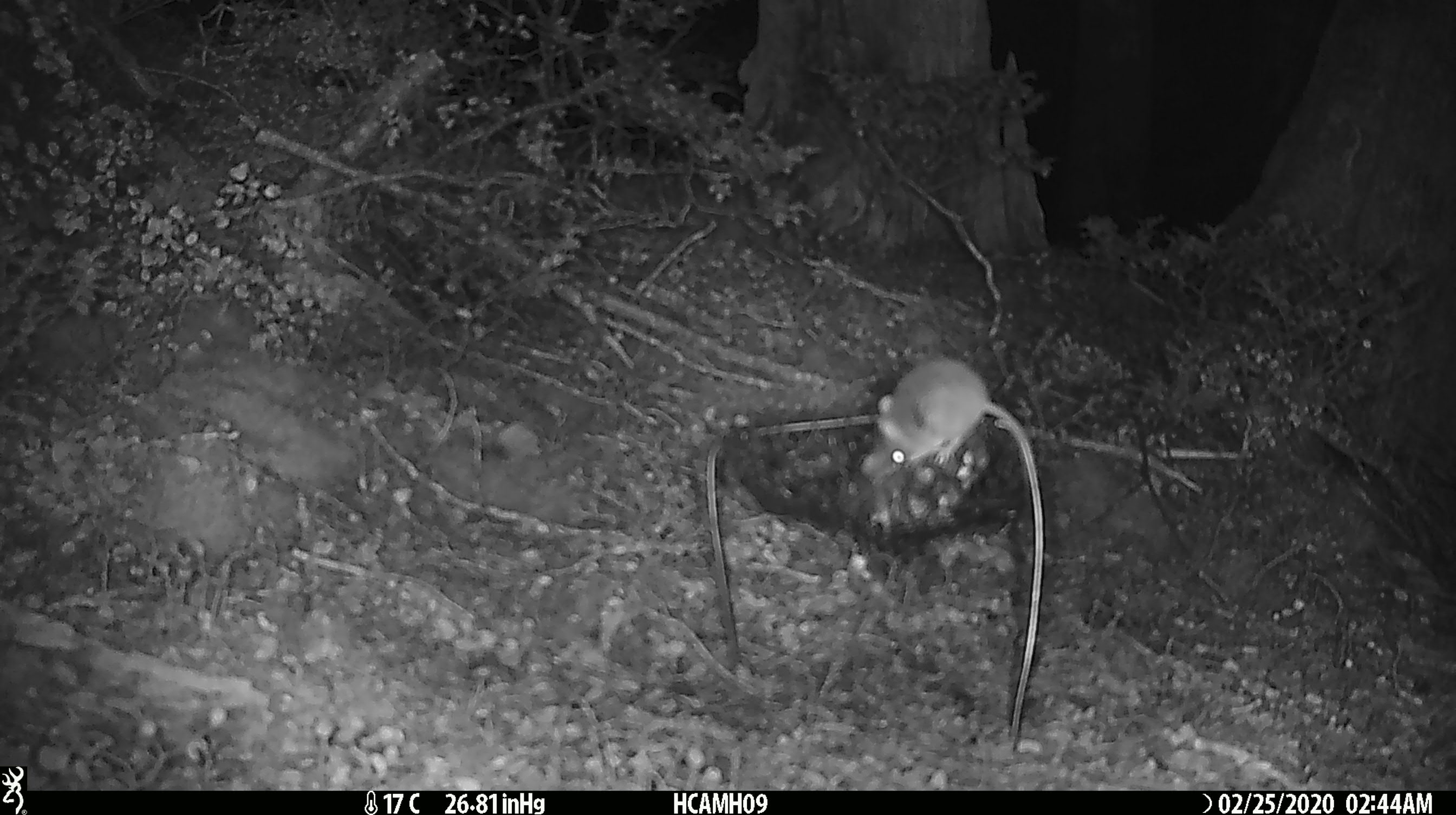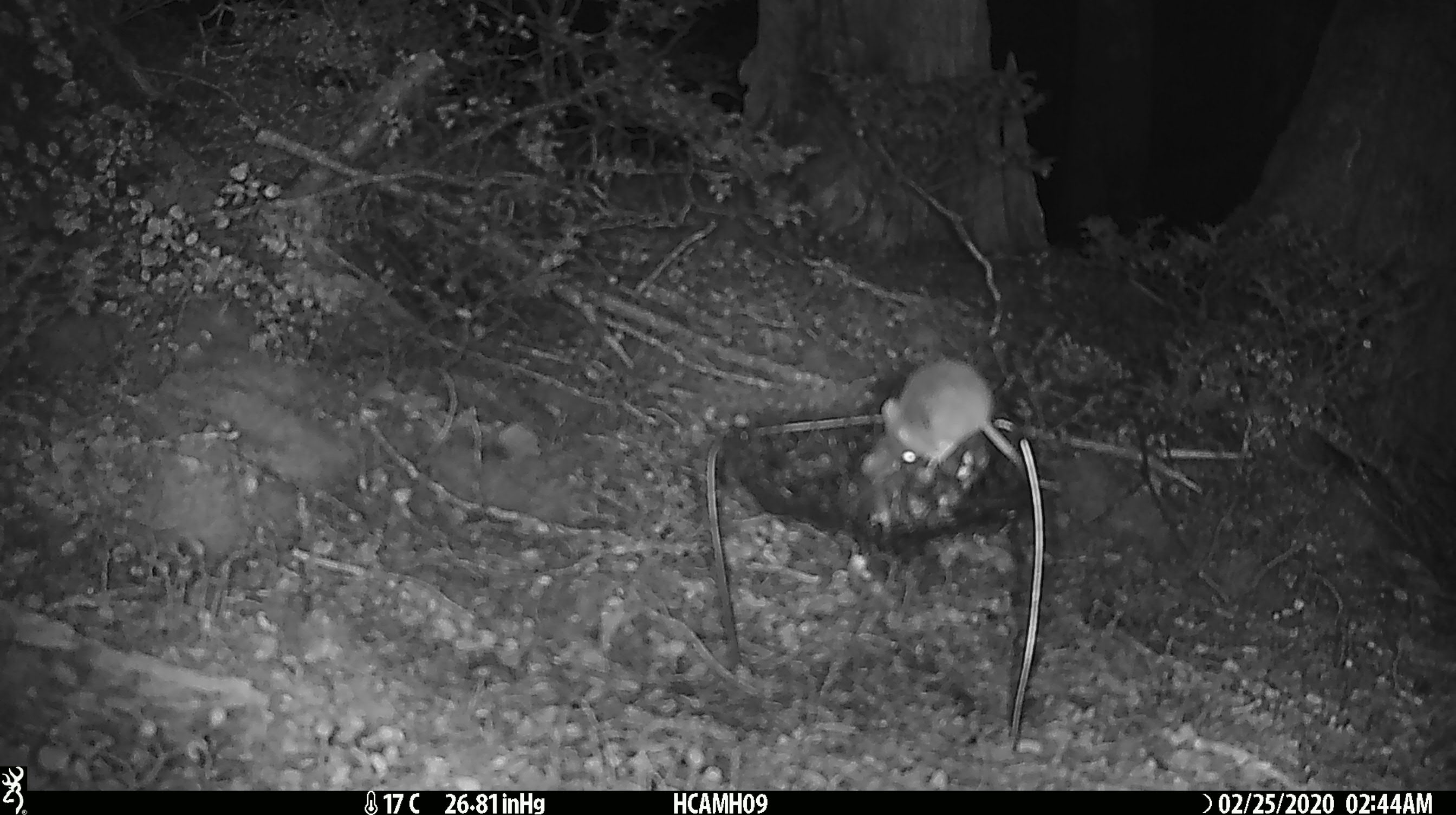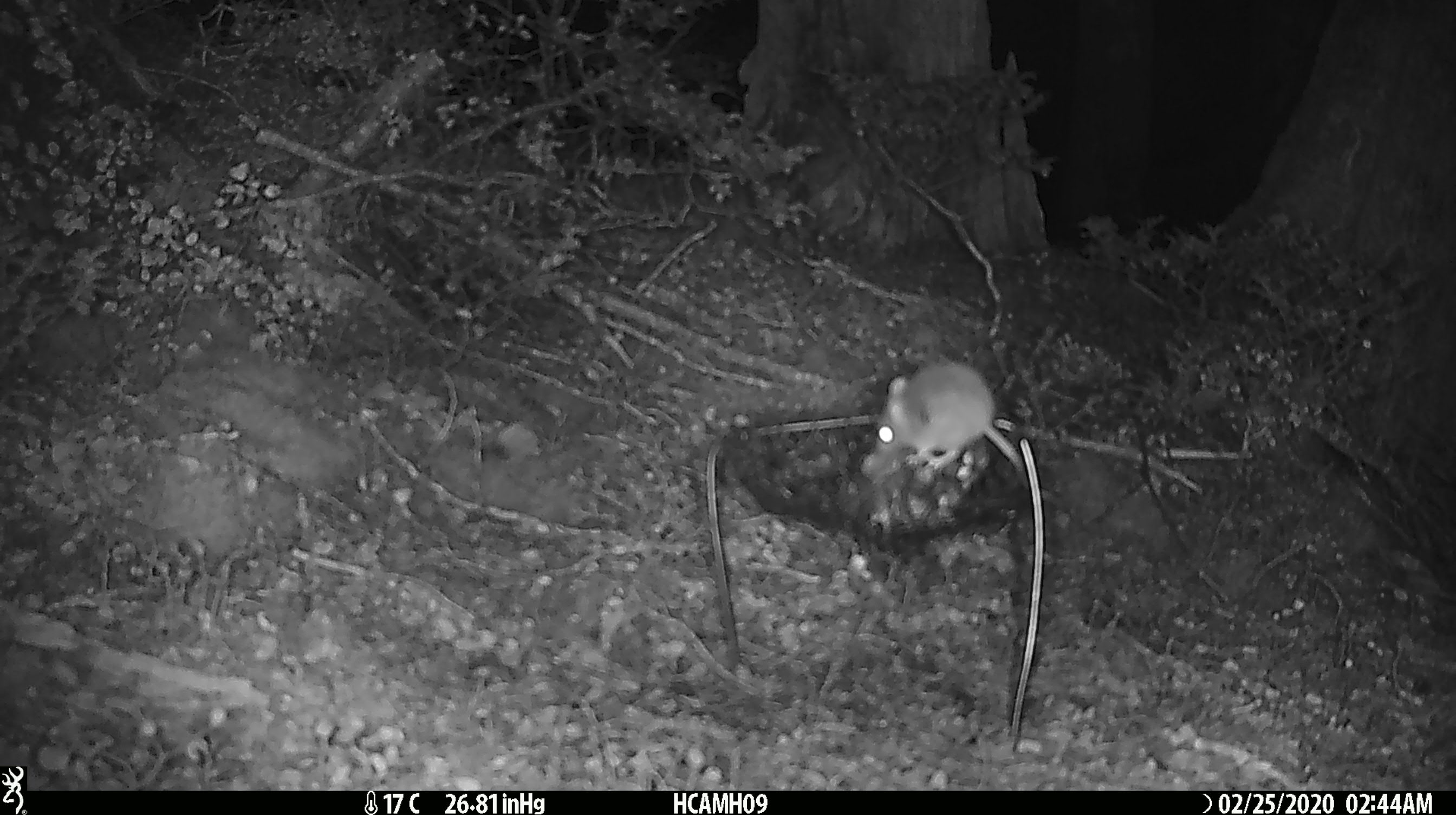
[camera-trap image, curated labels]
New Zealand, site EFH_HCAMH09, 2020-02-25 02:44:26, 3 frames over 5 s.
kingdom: Animalia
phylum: Chordata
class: Mammalia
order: Rodentia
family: Muridae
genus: Mus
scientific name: Mus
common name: mouse